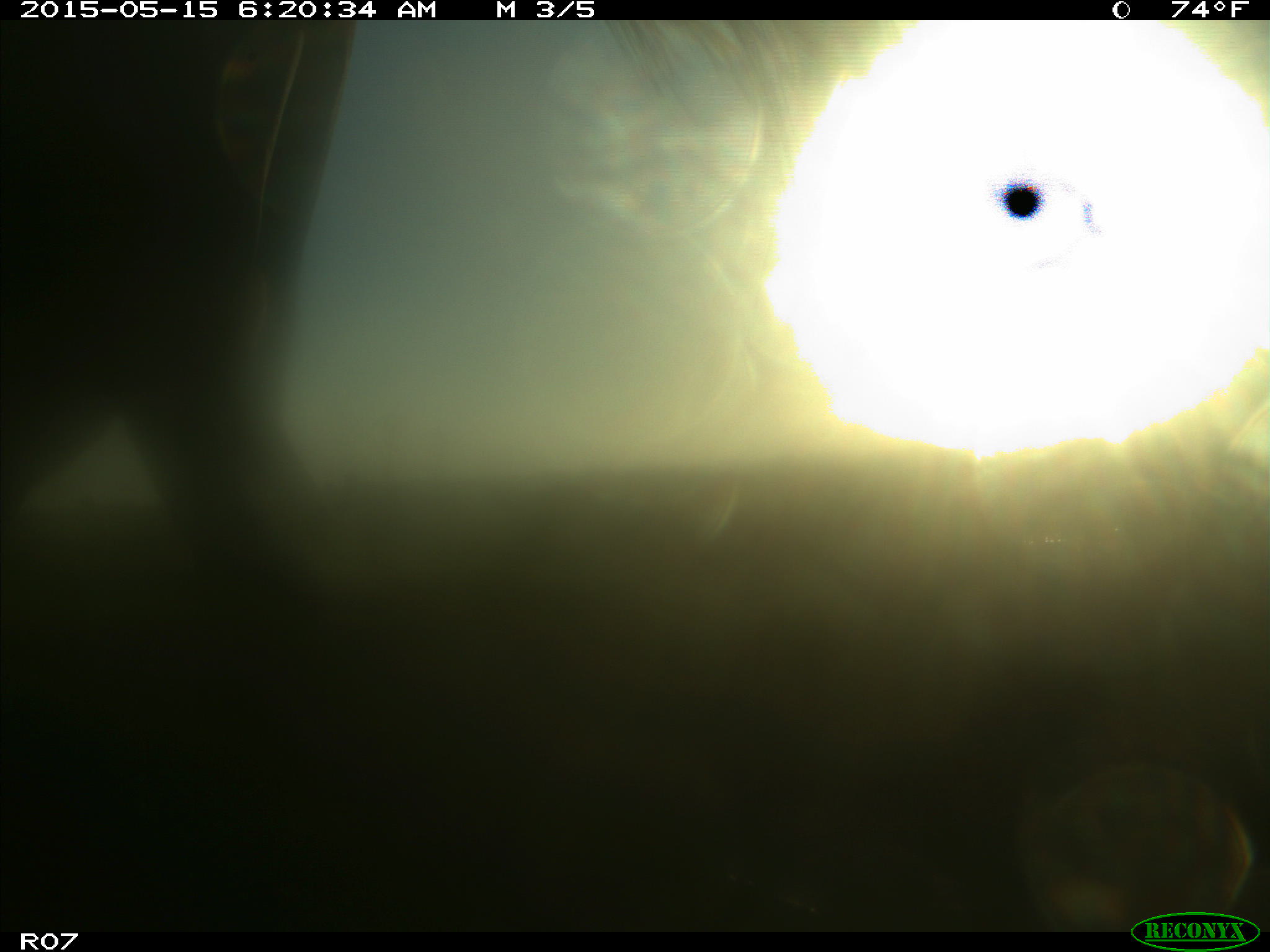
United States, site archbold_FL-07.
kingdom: Animalia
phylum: Chordata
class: Mammalia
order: Artiodactyla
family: Bovidae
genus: Bos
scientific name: Bos taurus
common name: domestic cow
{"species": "Bos taurus (domestic cow)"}